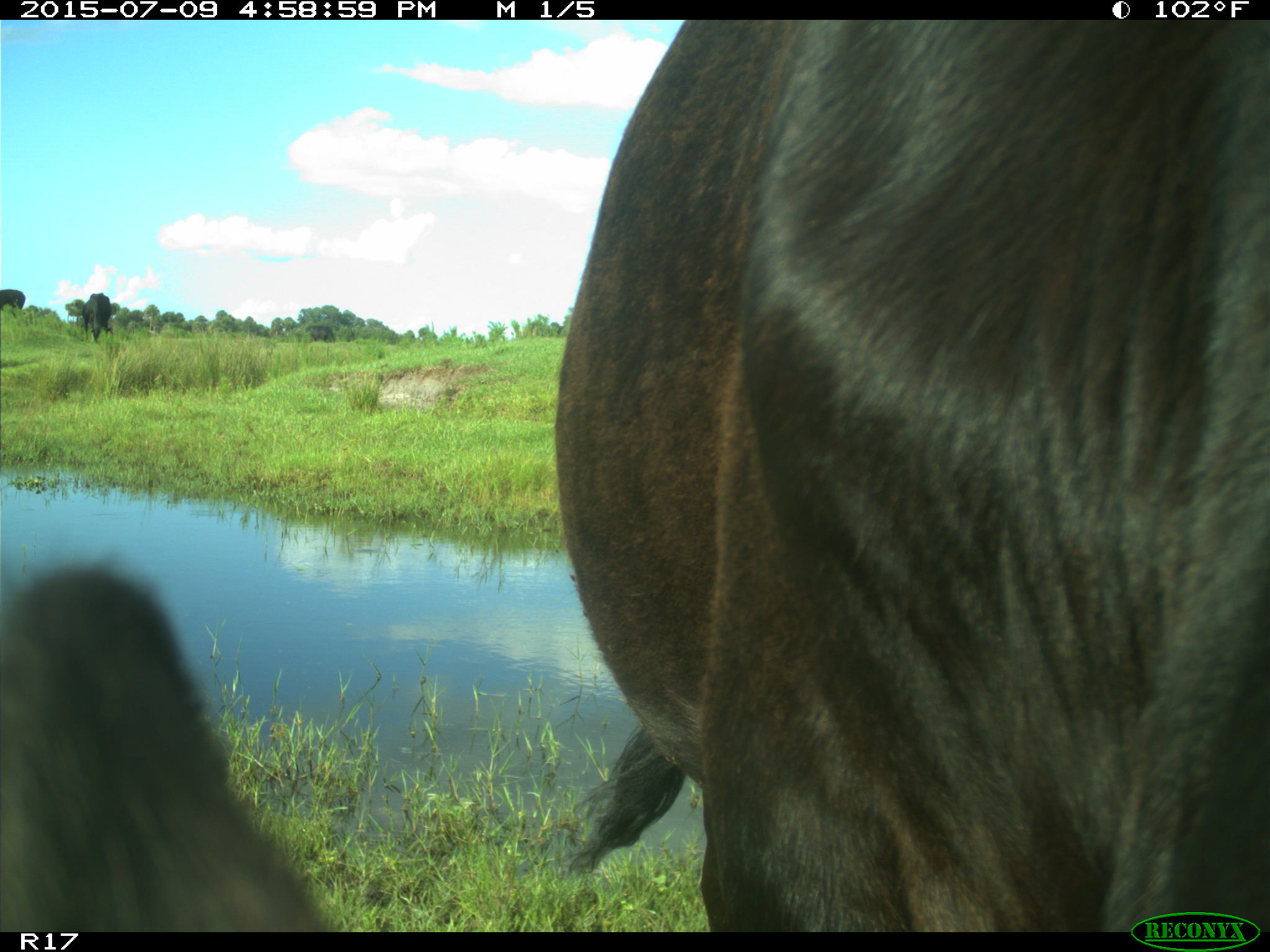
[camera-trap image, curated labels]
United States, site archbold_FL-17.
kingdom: Animalia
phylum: Chordata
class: Mammalia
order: Artiodactyla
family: Bovidae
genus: Bos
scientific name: Bos taurus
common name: domestic cow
Bos taurus (domestic cow).